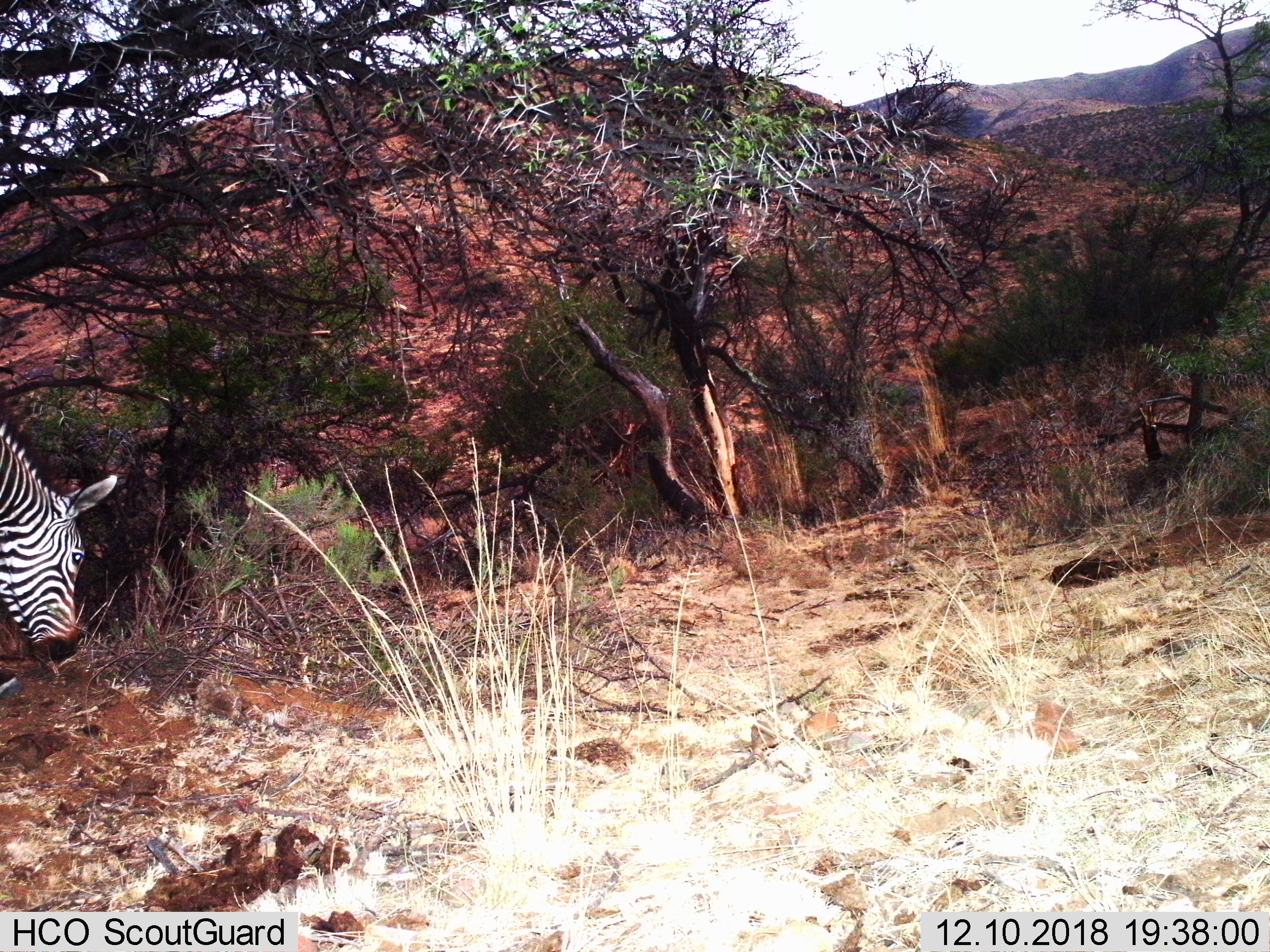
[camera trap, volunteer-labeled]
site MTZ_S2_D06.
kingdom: Animalia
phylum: Chordata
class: Mammalia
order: Perissodactyla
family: Equidae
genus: Equus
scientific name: Equus zebra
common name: mountain zebra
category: zebramountain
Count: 1.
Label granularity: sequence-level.